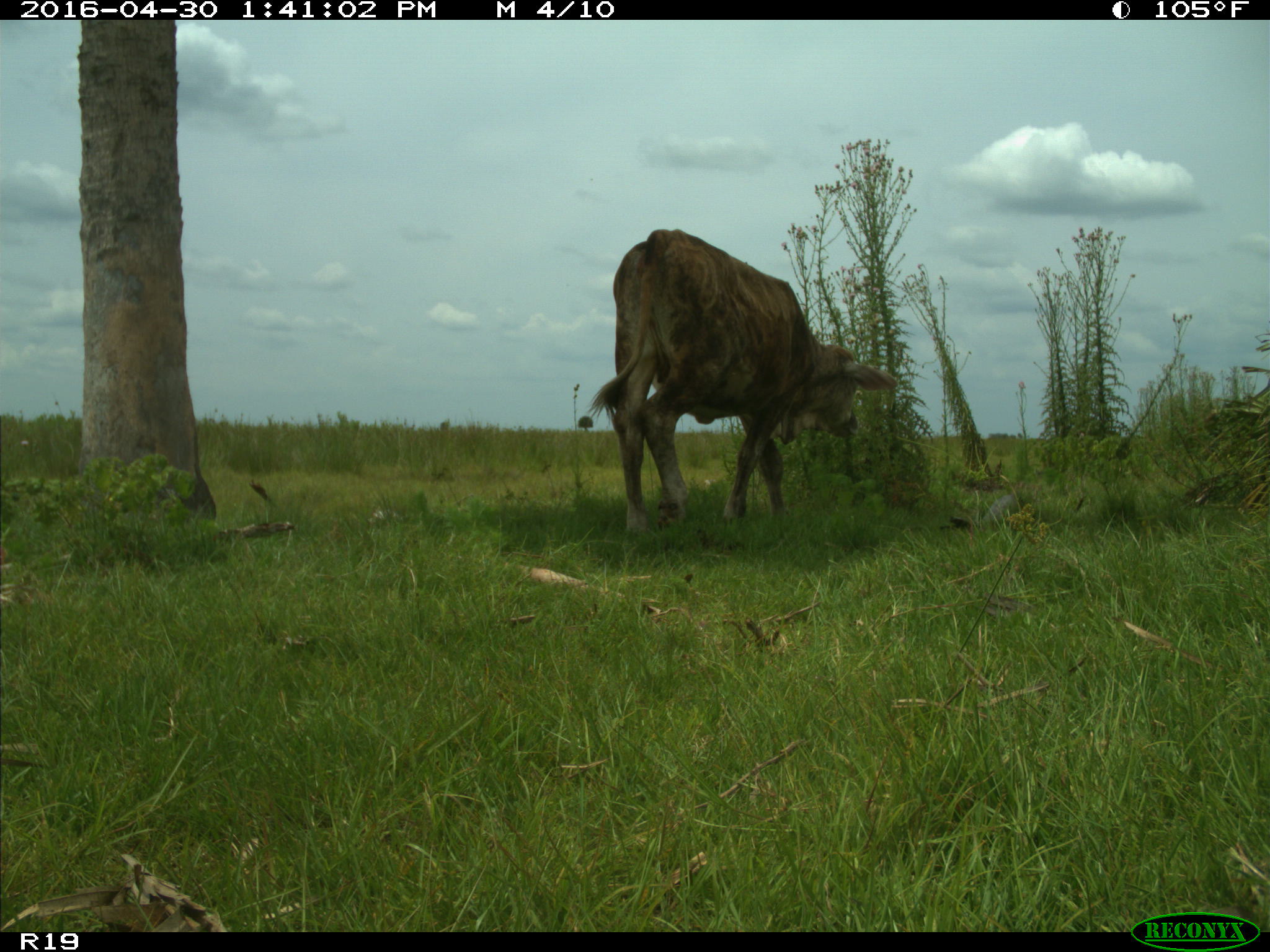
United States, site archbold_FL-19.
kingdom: Animalia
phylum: Chordata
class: Mammalia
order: Artiodactyla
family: Bovidae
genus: Bos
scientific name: Bos taurus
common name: domestic cow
Bos taurus (domestic cow).